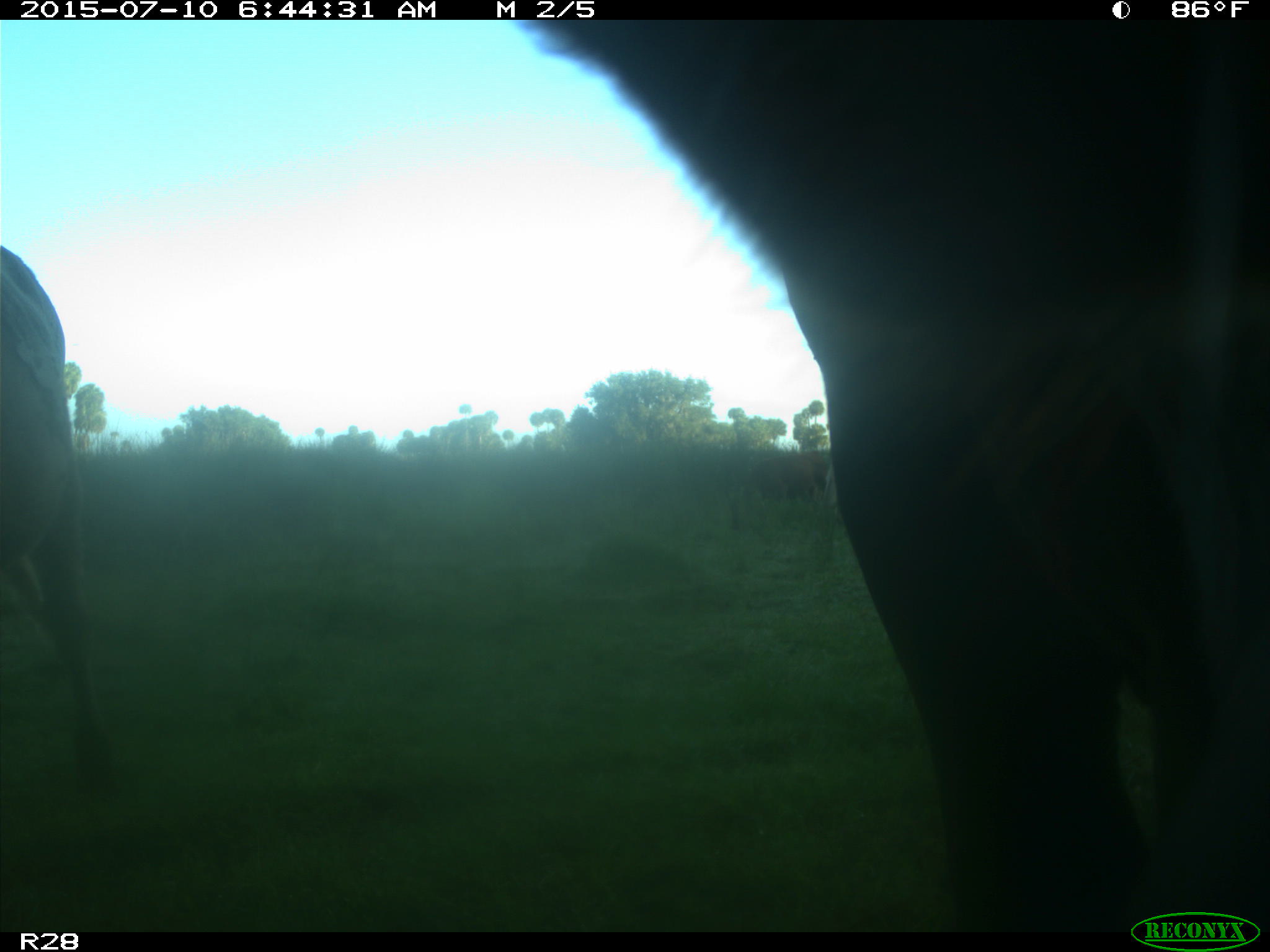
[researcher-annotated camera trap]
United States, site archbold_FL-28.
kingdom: Animalia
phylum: Chordata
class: Mammalia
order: Artiodactyla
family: Bovidae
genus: Bos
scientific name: Bos taurus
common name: domestic cow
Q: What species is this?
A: Bos taurus (domestic cow).